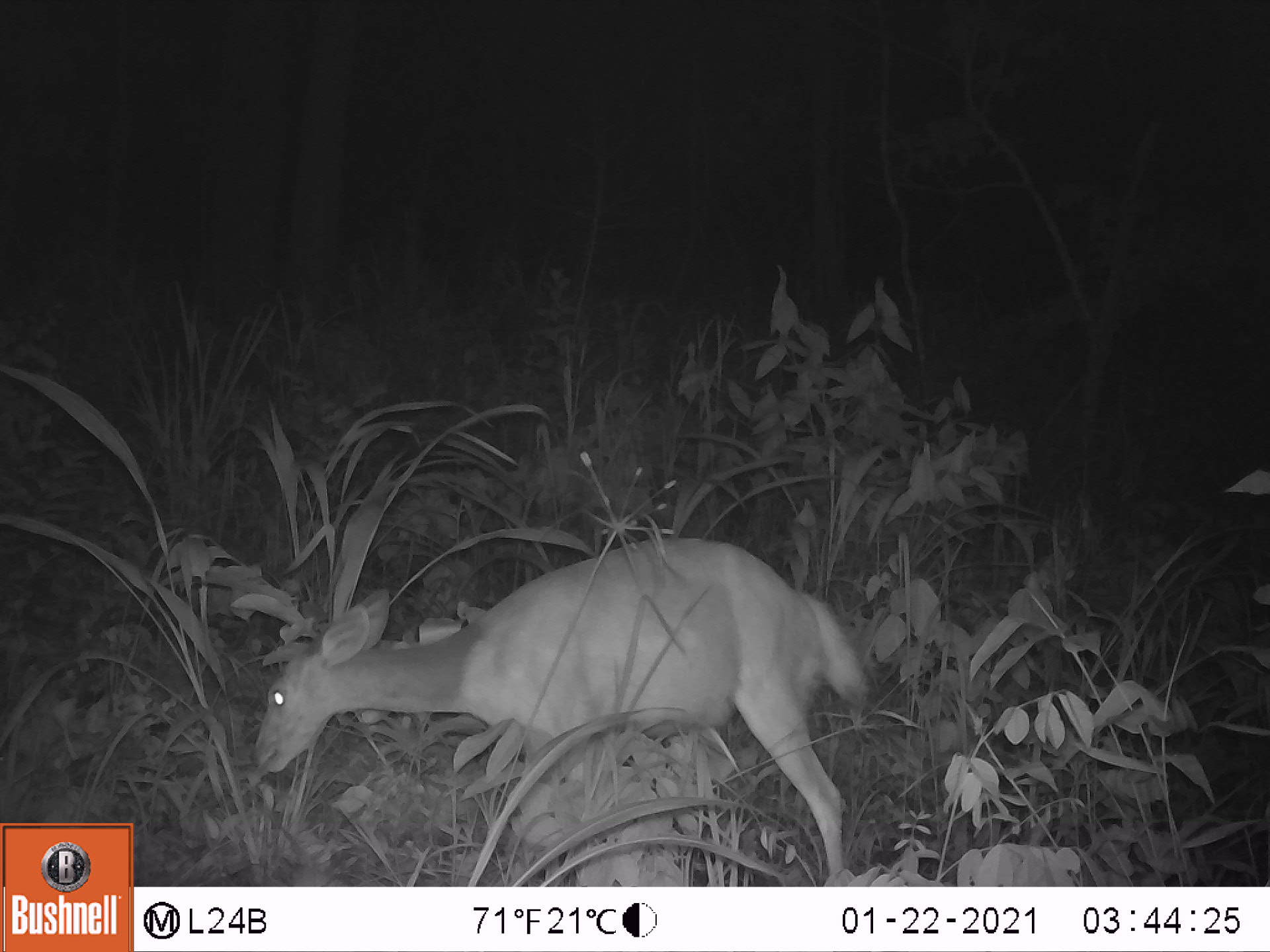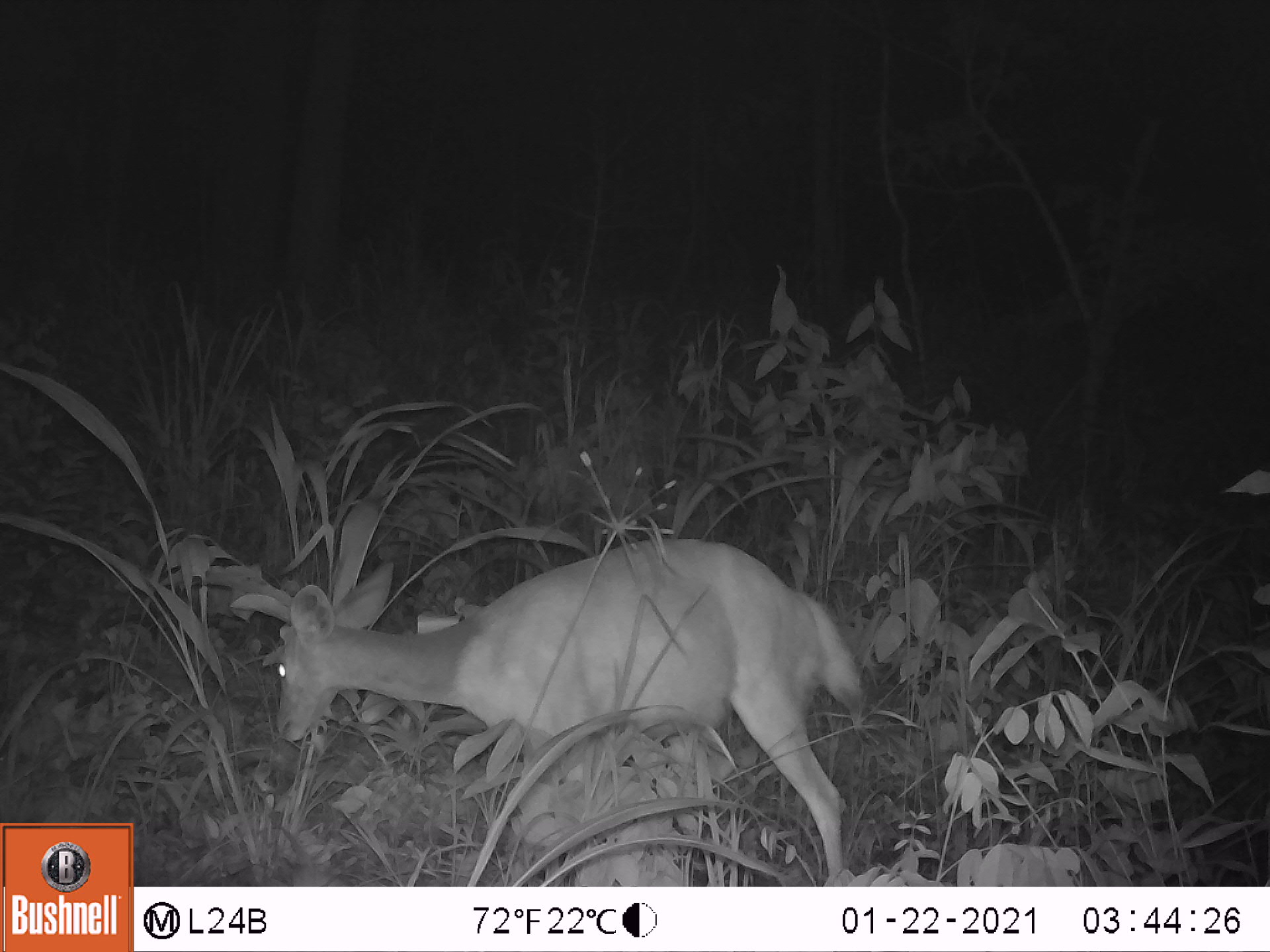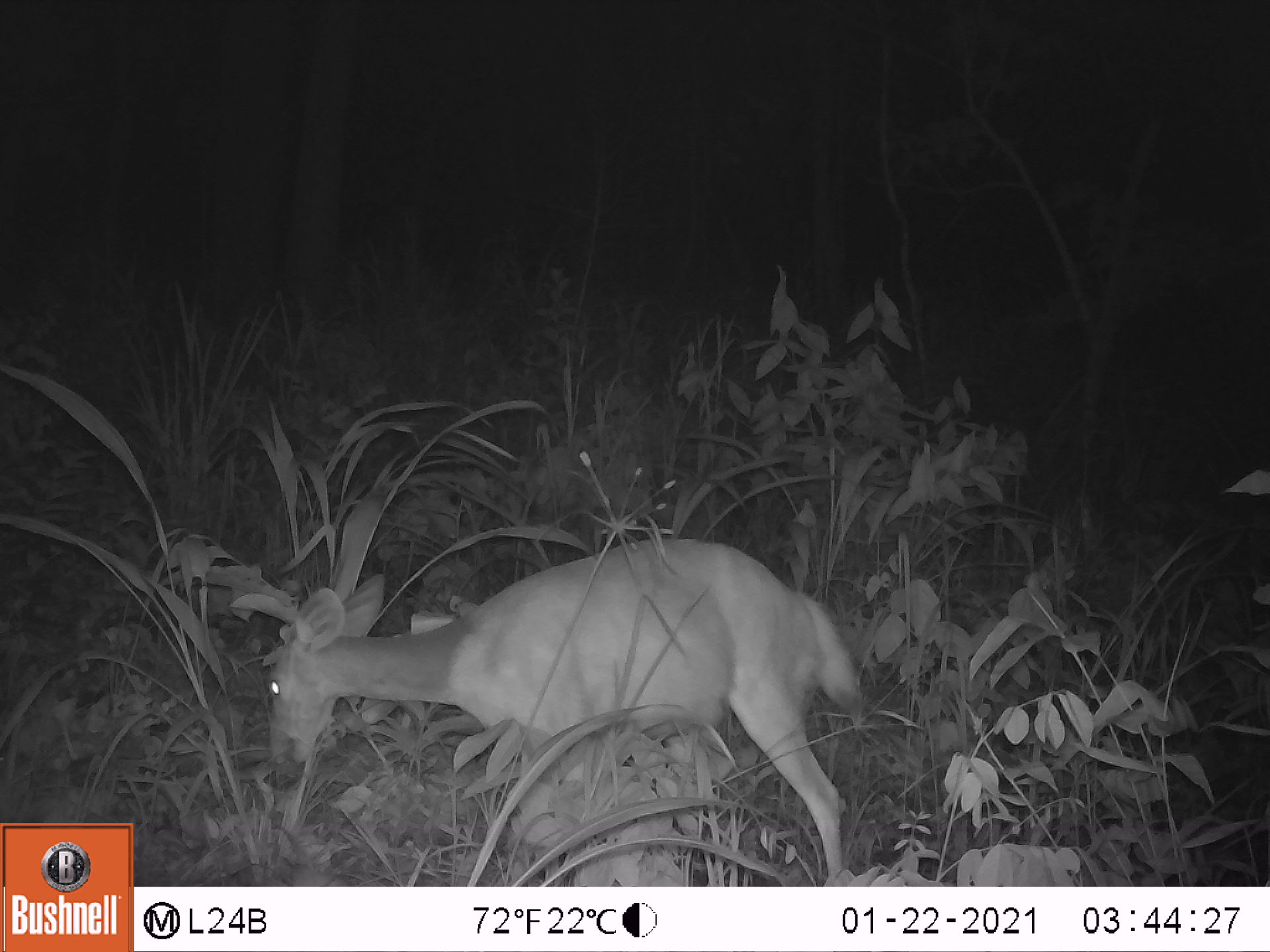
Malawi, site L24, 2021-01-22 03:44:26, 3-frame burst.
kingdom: Animalia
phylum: Chordata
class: Mammalia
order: Artiodactyla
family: Bovidae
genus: Tragelaphus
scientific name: Tragelaphus sylvaticus sylvaticus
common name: cape bushbuck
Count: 1.